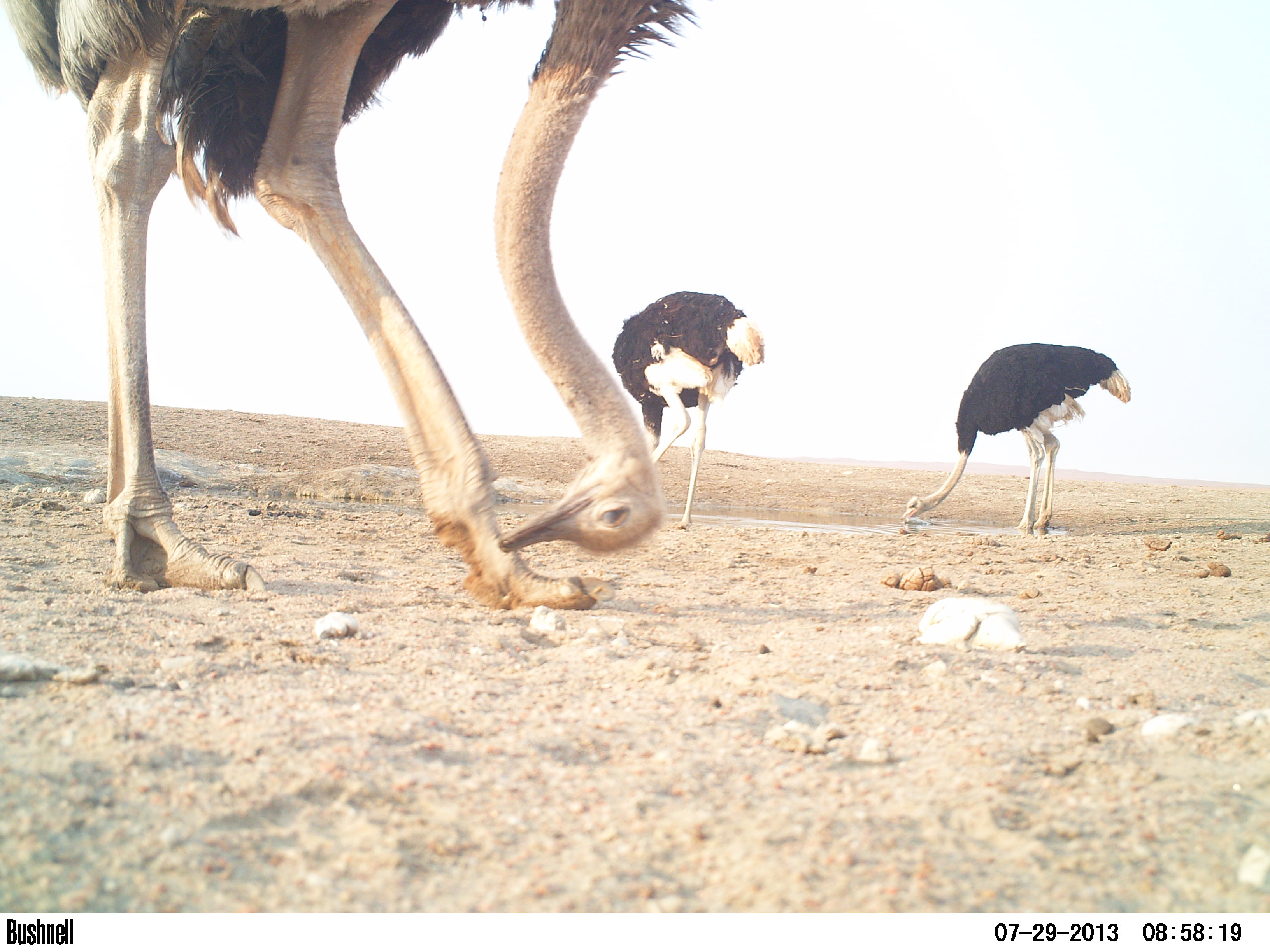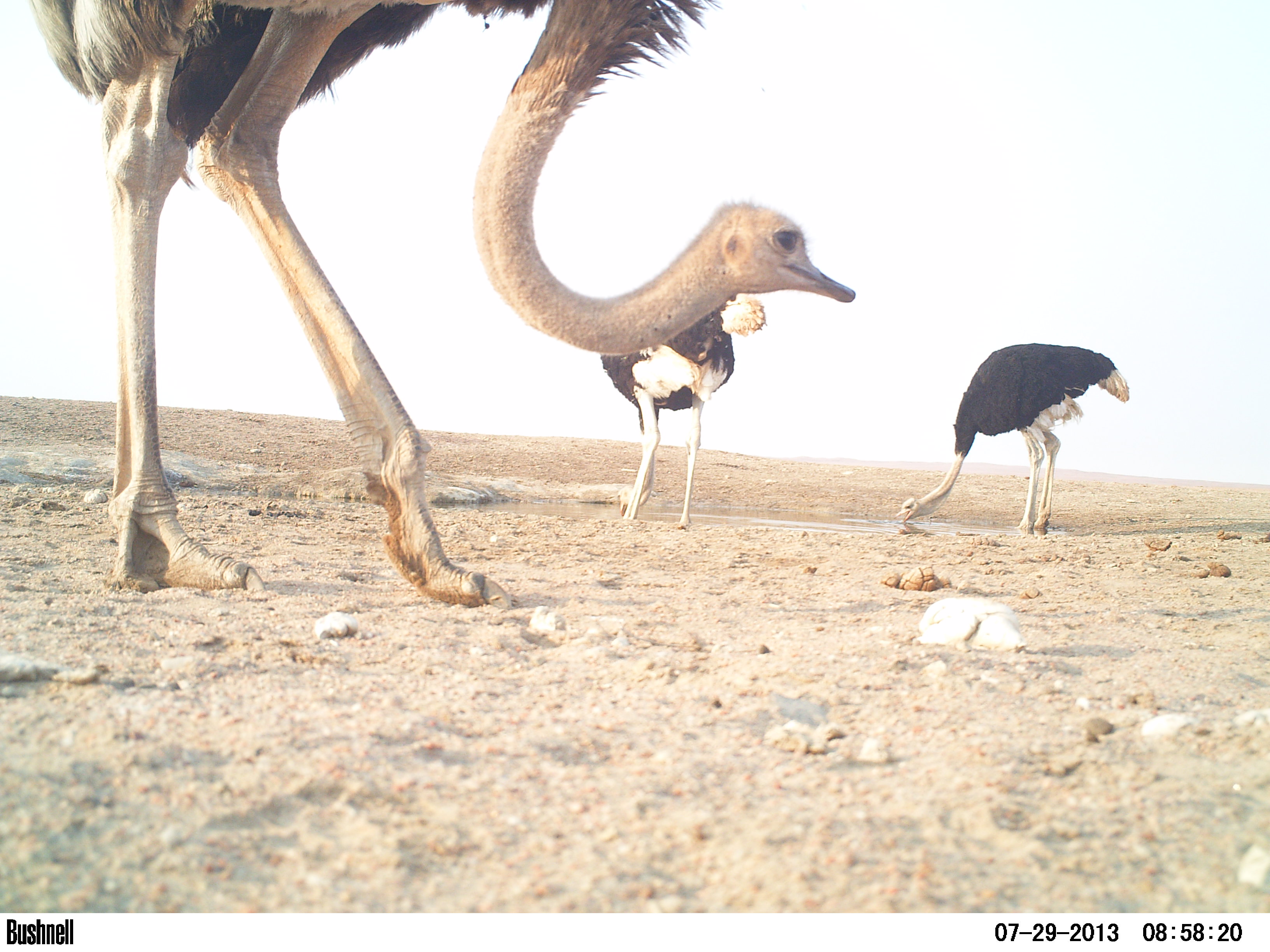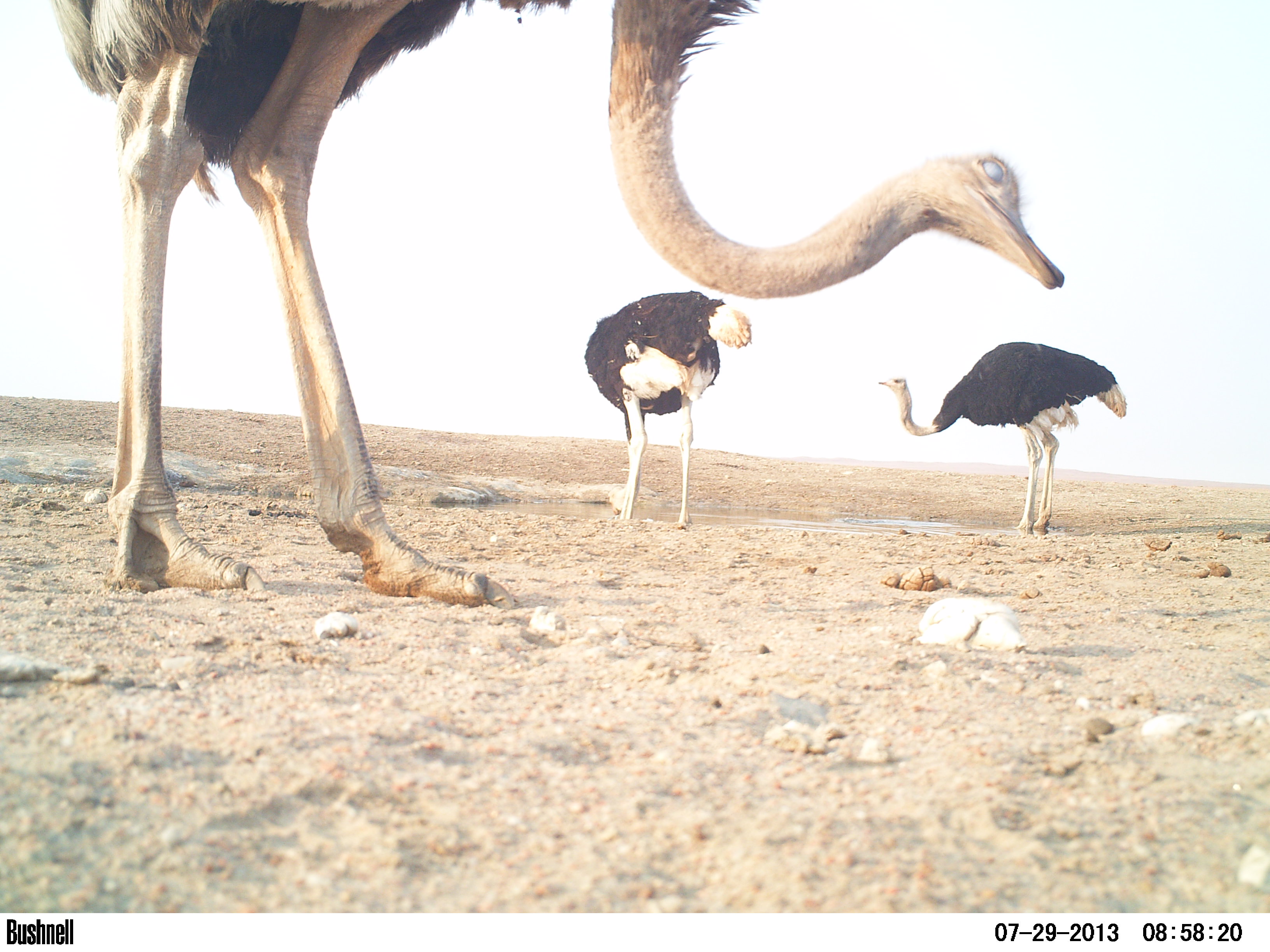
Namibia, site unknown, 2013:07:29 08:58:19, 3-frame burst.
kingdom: Animalia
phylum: Chordata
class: Aves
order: Struthioniformes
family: Struthionidae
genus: Struthio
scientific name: Struthio camelus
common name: common ostrich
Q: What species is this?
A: Struthio camelus (common ostrich).